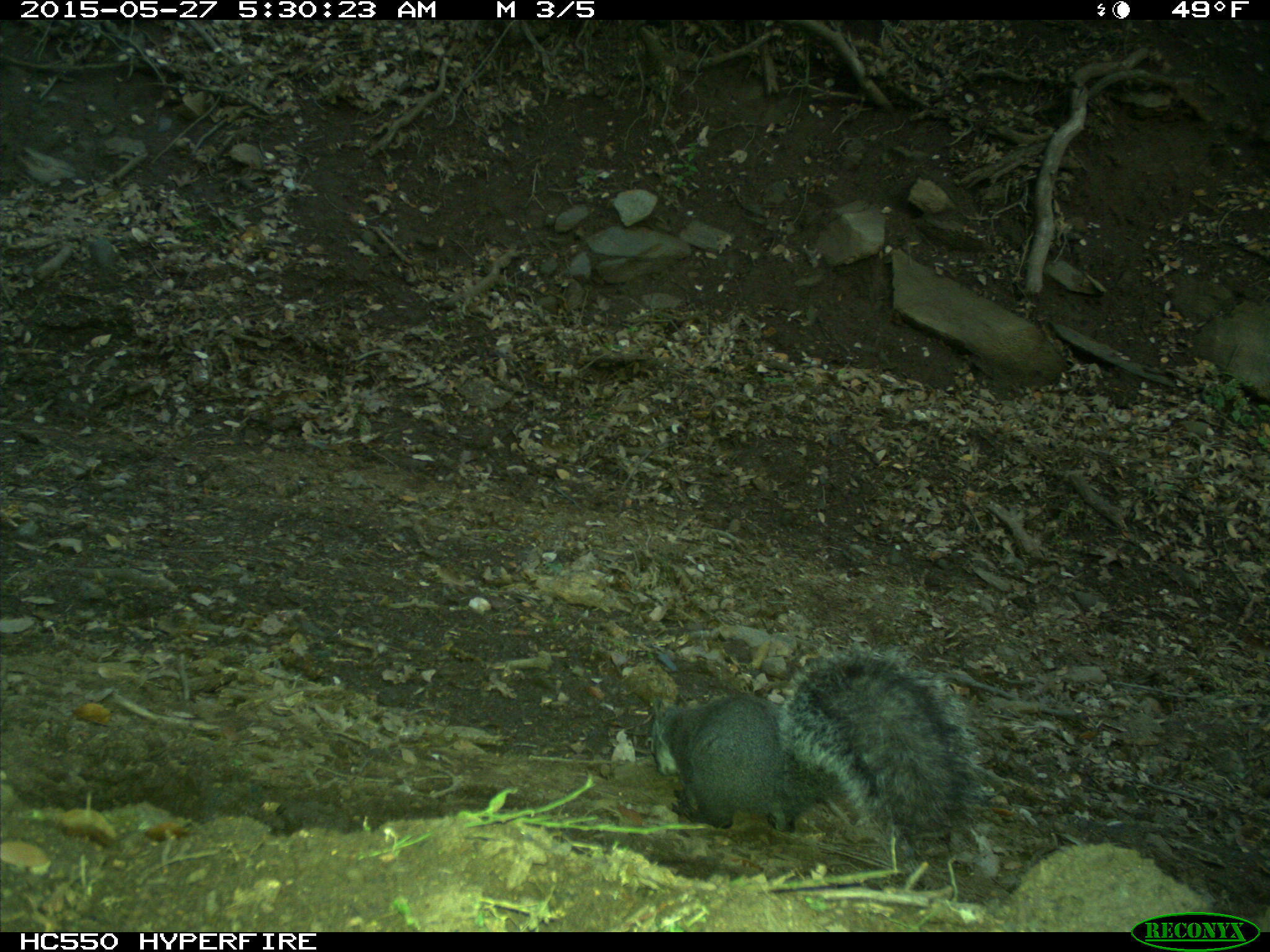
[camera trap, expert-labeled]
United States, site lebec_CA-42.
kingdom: Animalia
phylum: Chordata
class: Mammalia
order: Rodentia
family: Sciuridae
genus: Sciurus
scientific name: Sciurus carolinensis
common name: eastern gray squirrel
Sciurus carolinensis (eastern gray squirrel).